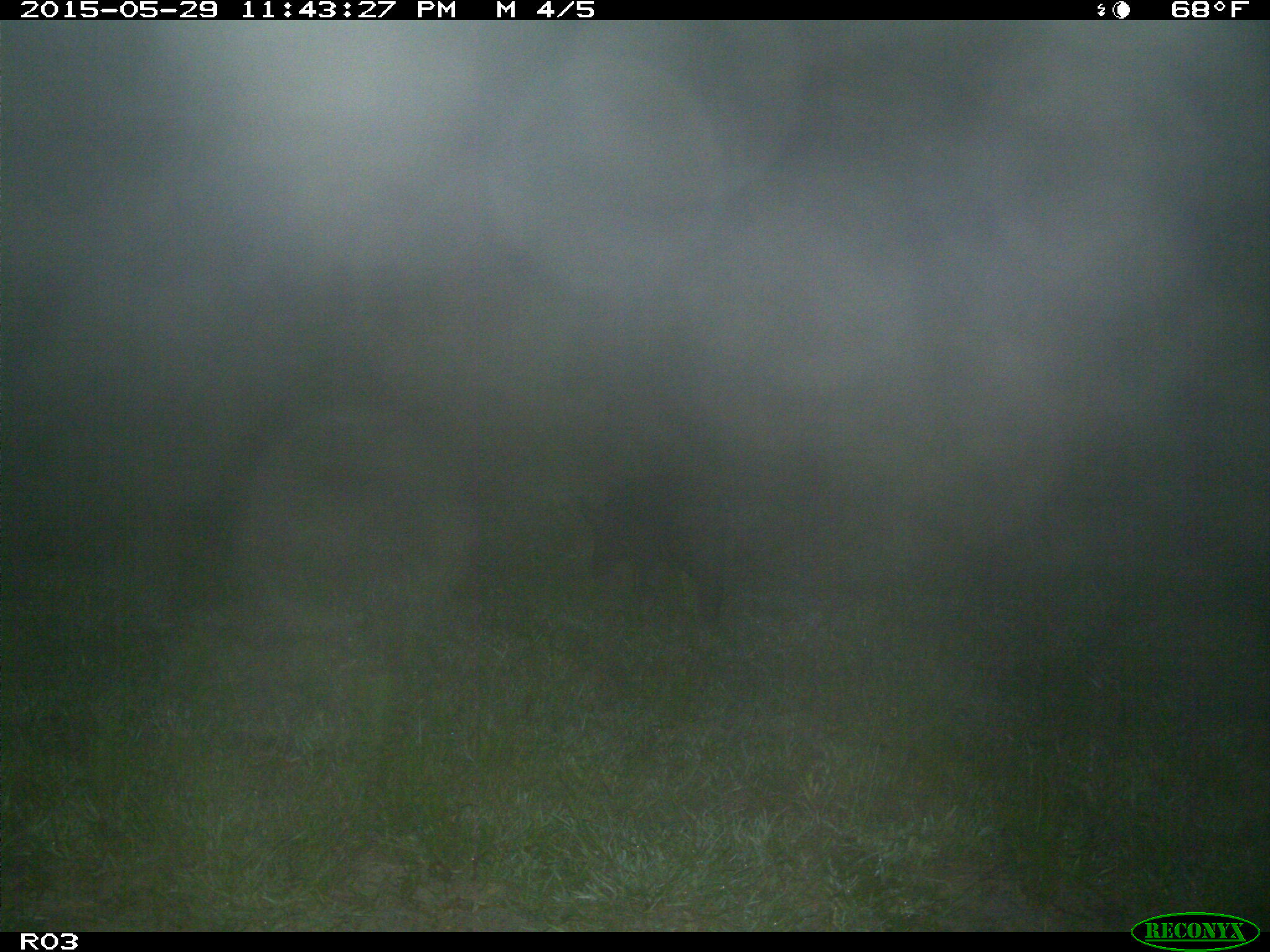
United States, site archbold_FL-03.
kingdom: Animalia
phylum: Chordata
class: Mammalia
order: Artiodactyla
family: Suidae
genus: Sus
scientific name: Sus scrofa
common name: wild boar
Sus scrofa (wild boar).